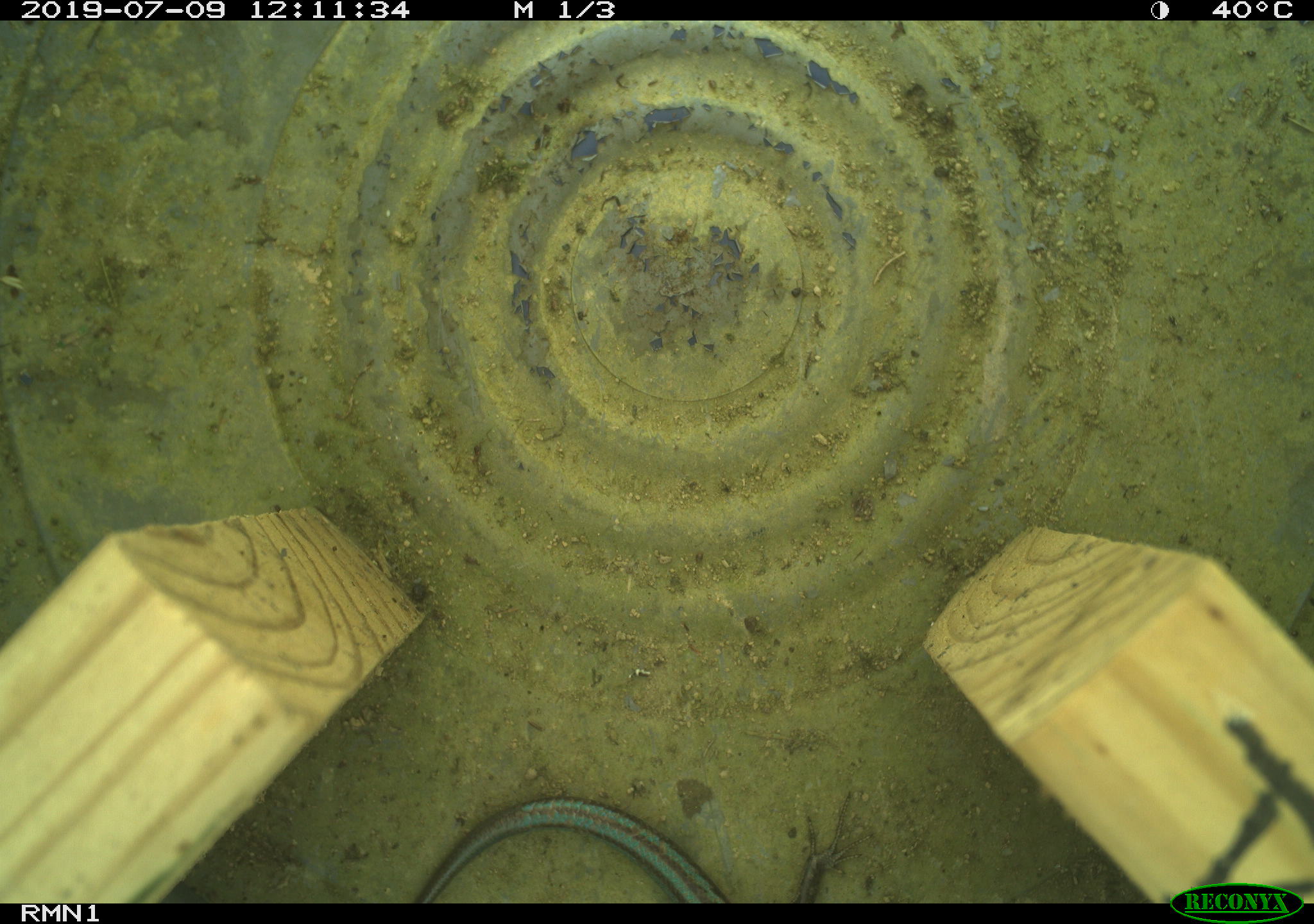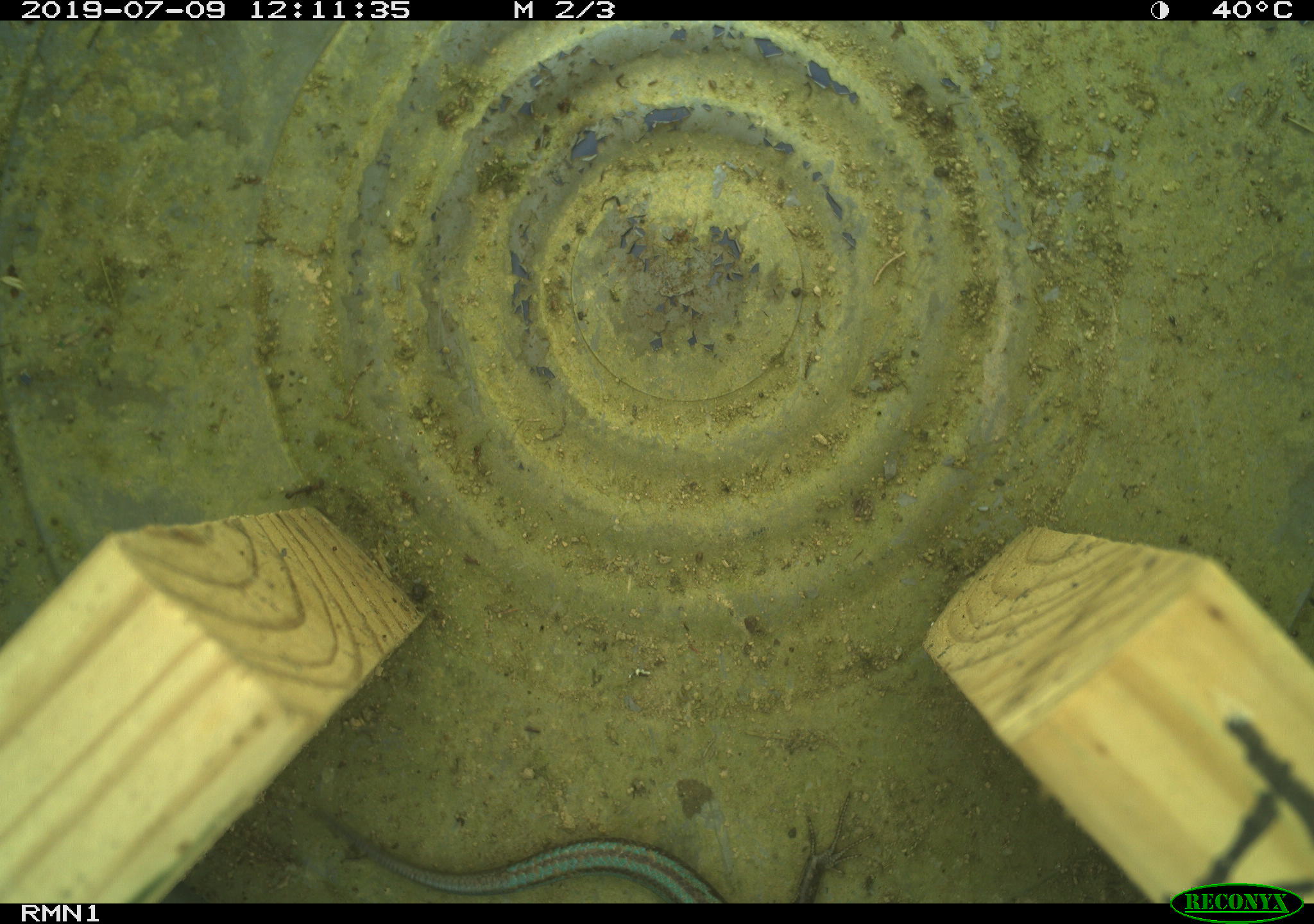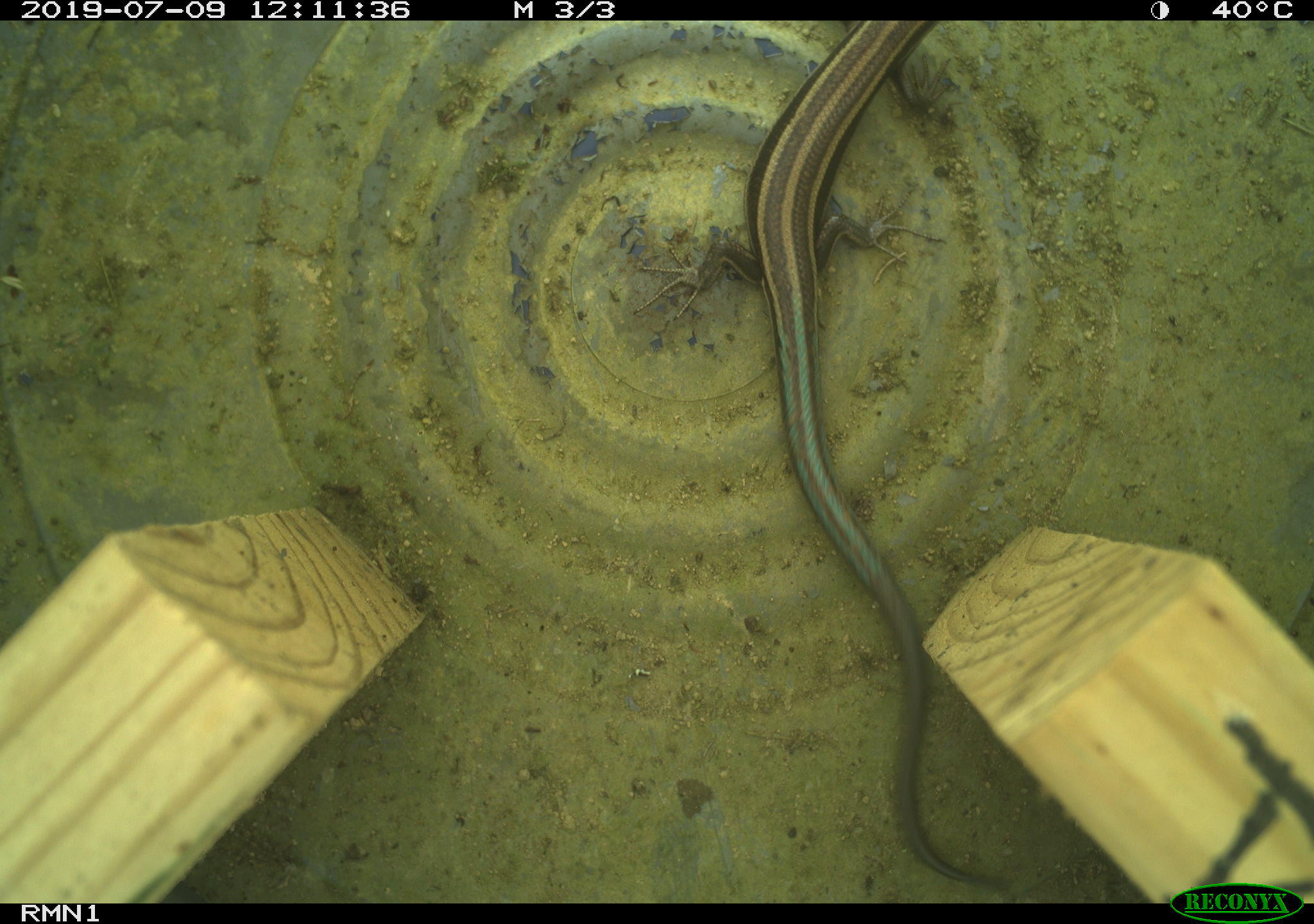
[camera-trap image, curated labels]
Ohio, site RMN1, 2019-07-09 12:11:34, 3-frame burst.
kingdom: Animalia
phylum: Chordata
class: Reptilia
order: Squamata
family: Scincidae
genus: Plestiodon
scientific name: Plestiodon fasciatus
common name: common five-lined skink